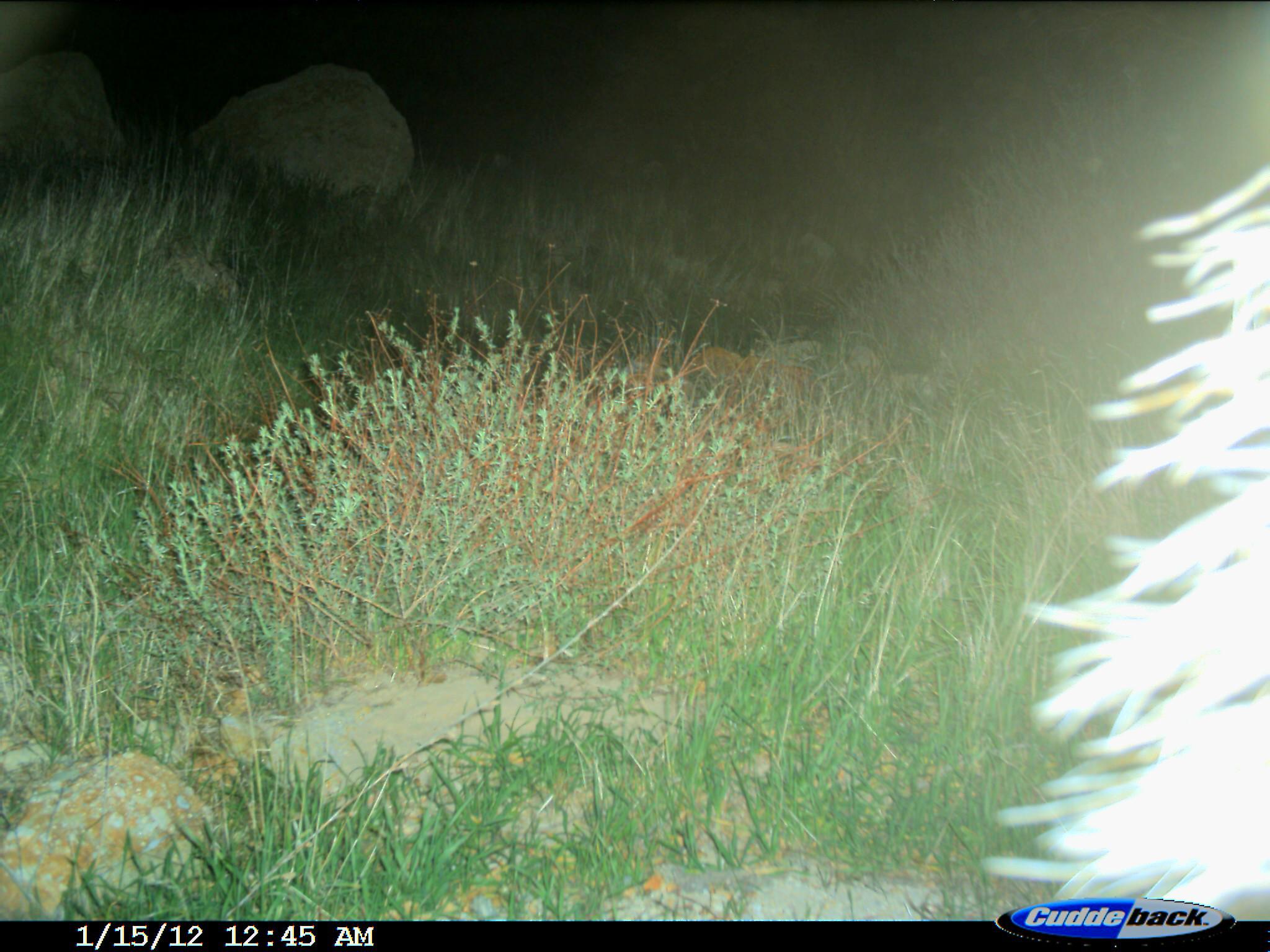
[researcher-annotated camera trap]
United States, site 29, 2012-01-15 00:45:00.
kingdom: Animalia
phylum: Chordata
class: Mammalia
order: Carnivora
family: Mephitidae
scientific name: Mephitidae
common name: skunk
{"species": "skunk (Mephitidae)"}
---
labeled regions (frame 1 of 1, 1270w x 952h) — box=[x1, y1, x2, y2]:
skunk: box=[975, 150, 1270, 922]